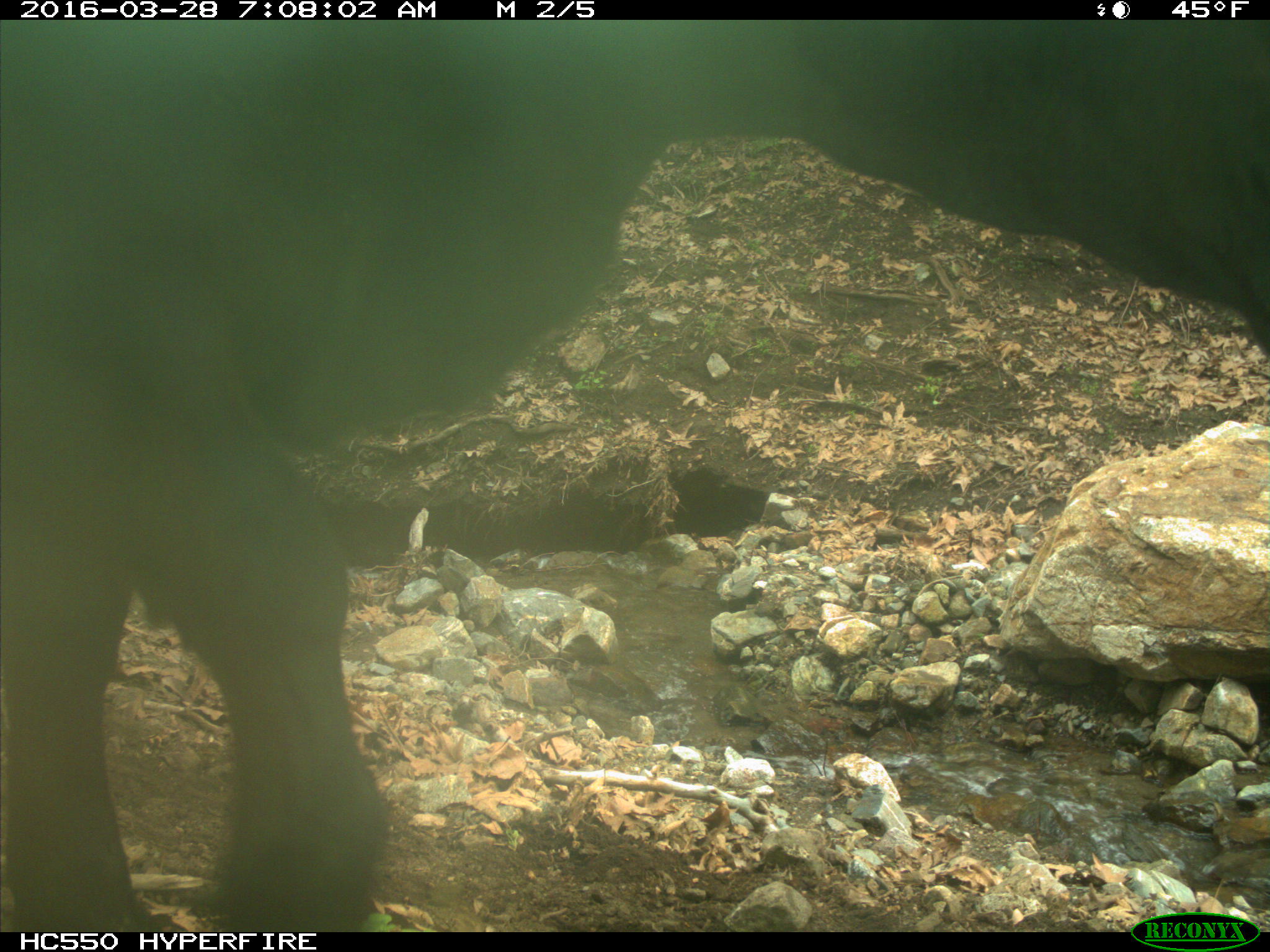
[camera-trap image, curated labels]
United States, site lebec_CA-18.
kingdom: Animalia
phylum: Chordata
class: Mammalia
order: Artiodactyla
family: Bovidae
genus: Bos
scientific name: Bos taurus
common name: domestic cow